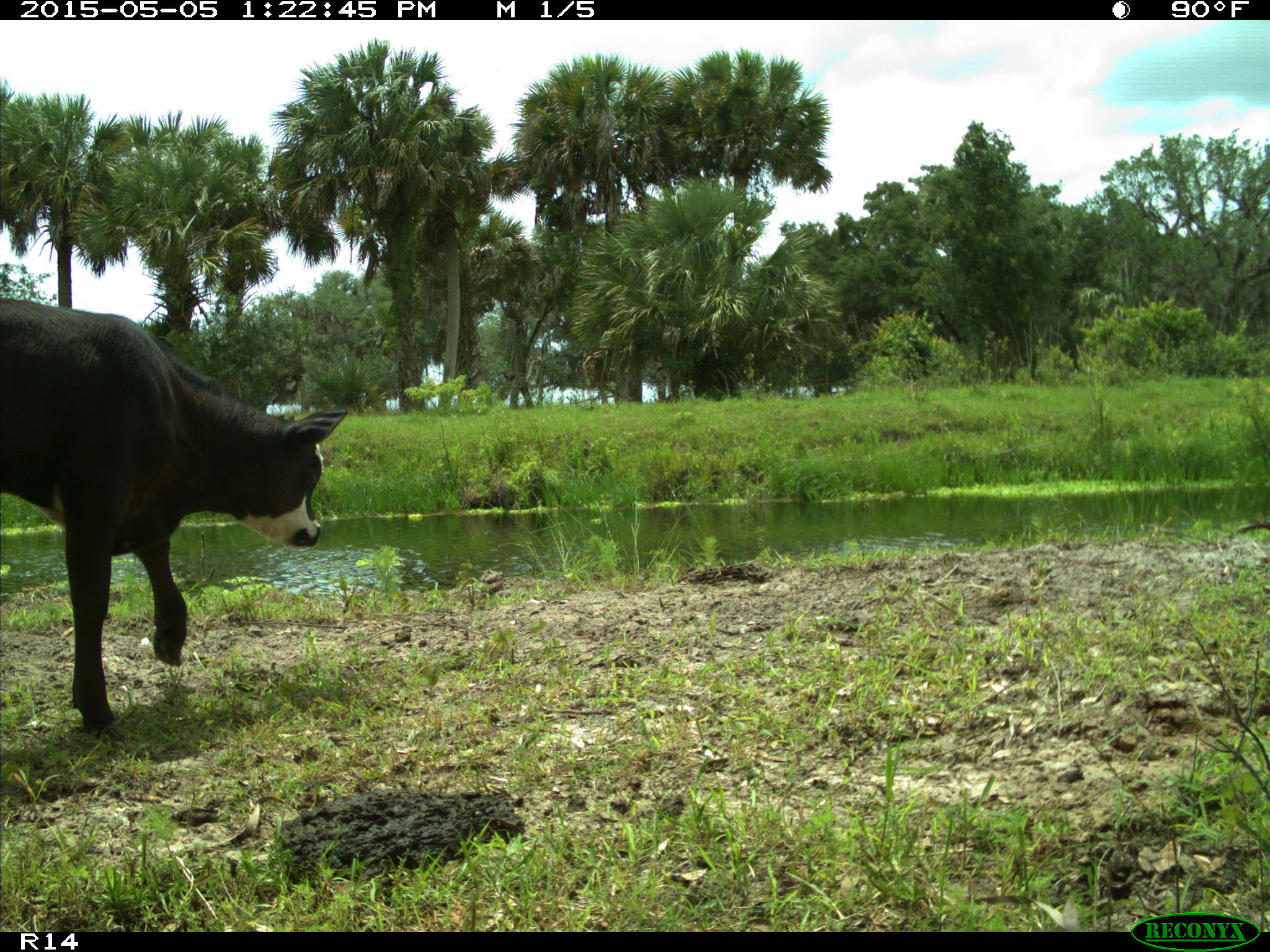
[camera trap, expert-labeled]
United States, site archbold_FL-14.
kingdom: Animalia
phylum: Chordata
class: Mammalia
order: Artiodactyla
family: Bovidae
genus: Bos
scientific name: Bos taurus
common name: domestic cow